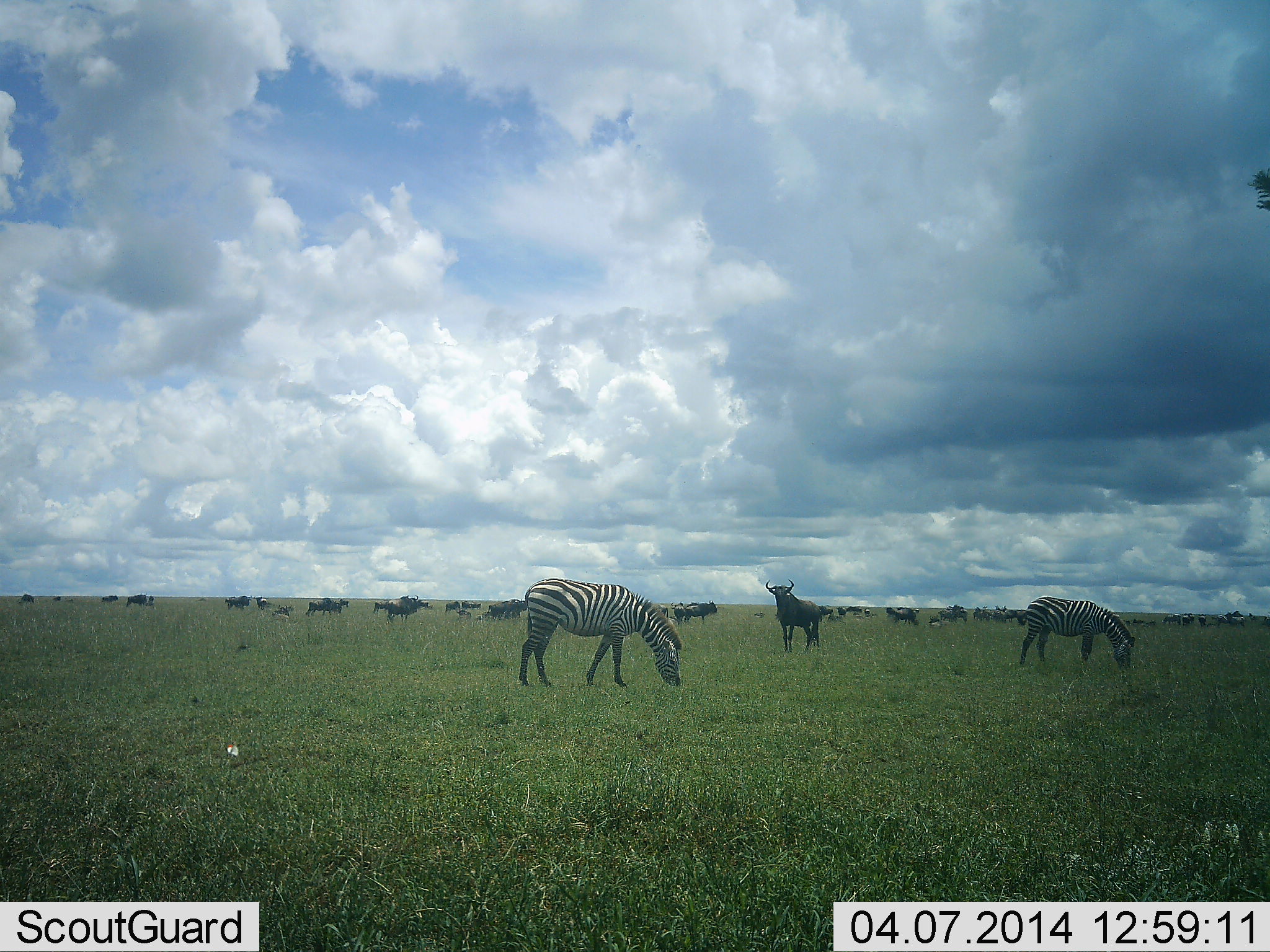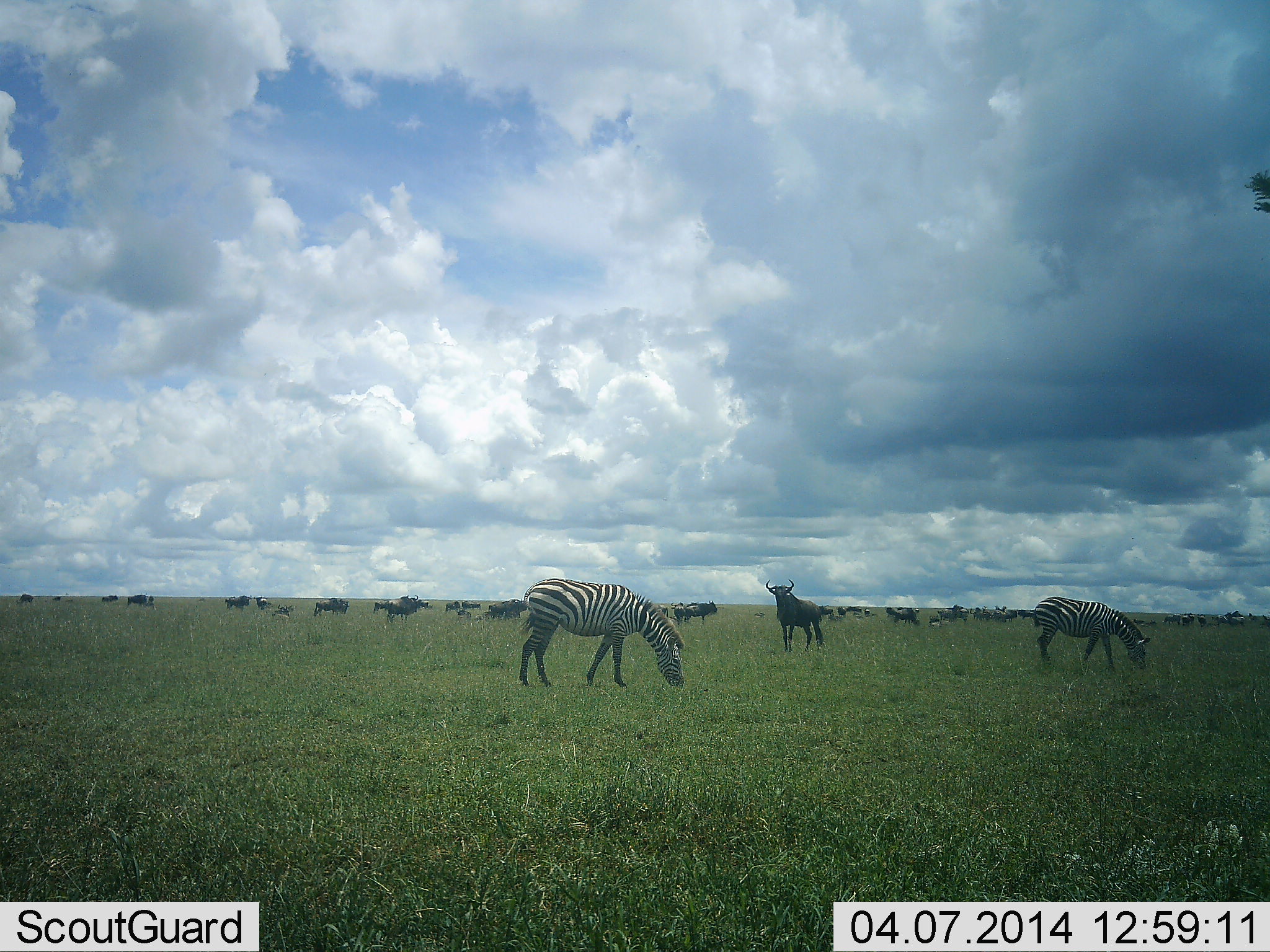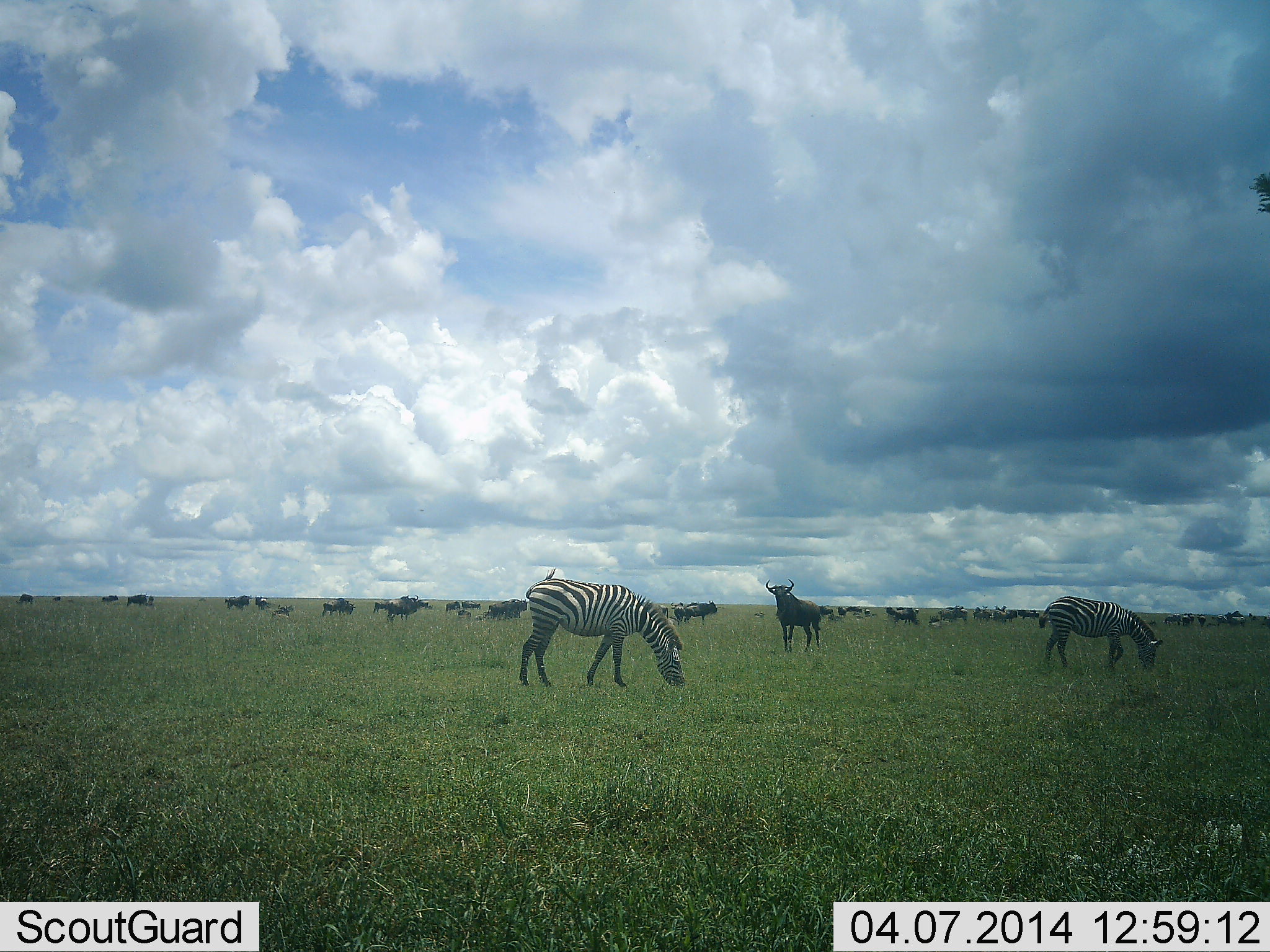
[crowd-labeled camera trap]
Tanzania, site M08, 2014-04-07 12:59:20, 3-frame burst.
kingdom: Animalia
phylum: Chordata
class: Mammalia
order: Artiodactyla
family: Bovidae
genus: Connochaetes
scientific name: Connochaetes taurinus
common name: blue wildebeest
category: wildebeest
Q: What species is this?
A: Wildebeest (blue wildebeest) (Connochaetes taurinus).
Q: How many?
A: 11-50.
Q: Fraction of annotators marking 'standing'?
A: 100%.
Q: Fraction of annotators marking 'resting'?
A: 20%.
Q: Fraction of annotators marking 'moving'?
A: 40%.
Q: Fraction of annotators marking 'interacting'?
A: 0%.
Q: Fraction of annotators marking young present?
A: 0%.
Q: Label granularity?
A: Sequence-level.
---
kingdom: Animalia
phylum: Chordata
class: Mammalia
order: Perissodactyla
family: Equidae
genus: Equus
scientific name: Equus quagga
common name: plains zebra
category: zebra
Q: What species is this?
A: Zebra (plains zebra) (Equus quagga).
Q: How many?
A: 2.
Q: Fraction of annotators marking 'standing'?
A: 18%.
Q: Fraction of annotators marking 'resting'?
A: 0%.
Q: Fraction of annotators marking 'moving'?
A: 18%.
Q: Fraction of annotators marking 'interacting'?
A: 0%.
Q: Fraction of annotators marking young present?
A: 0%.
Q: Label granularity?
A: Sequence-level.